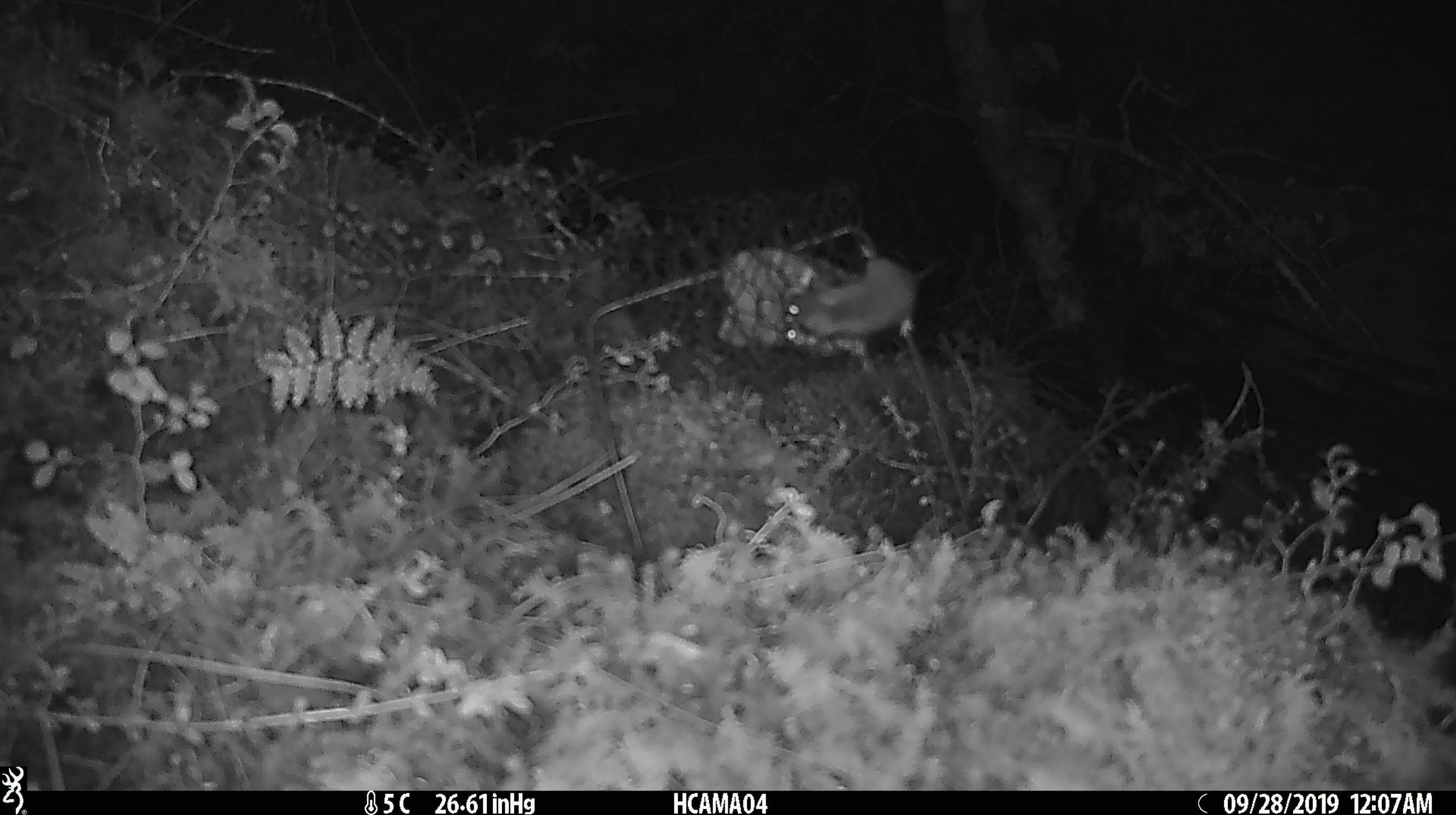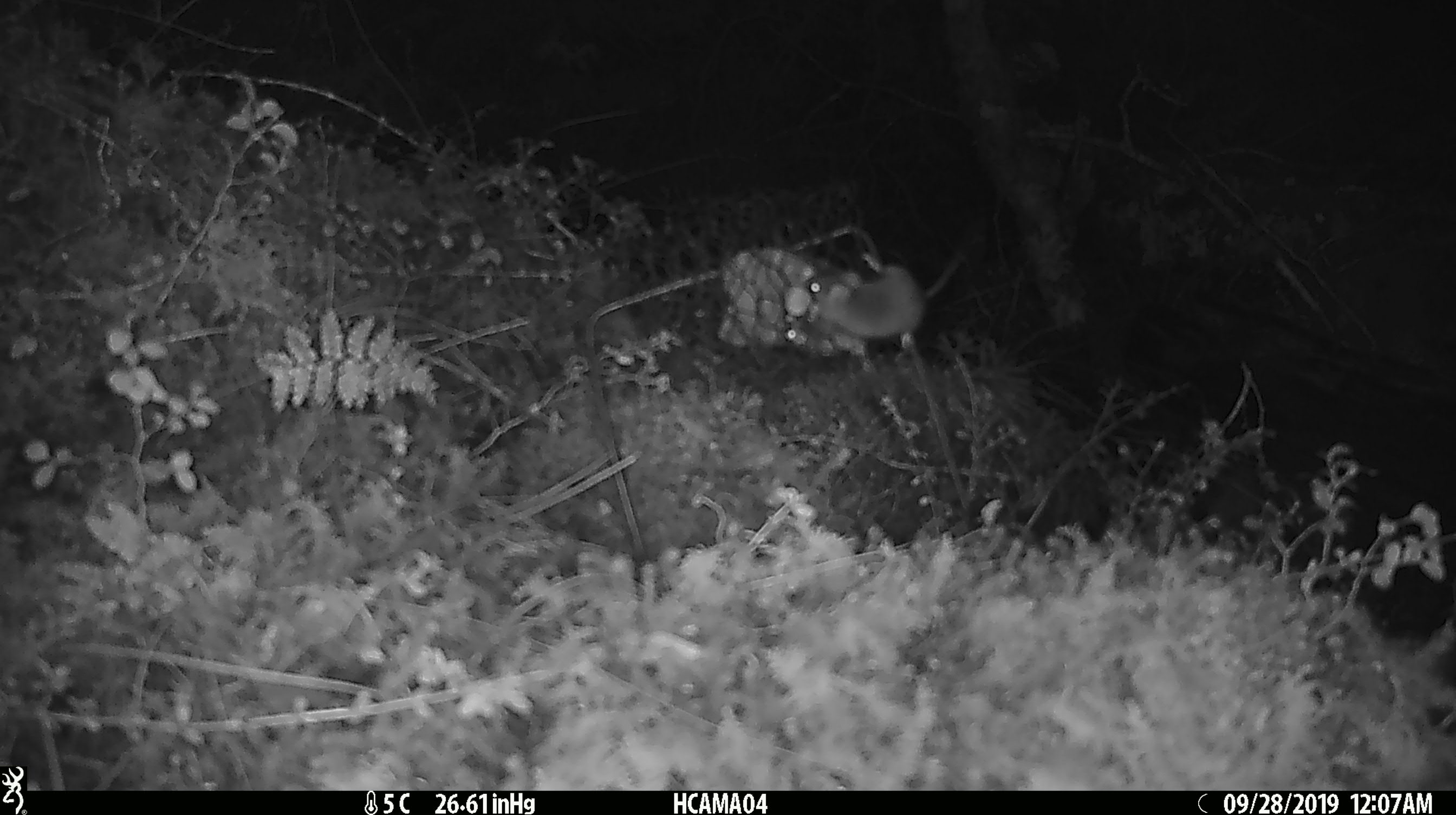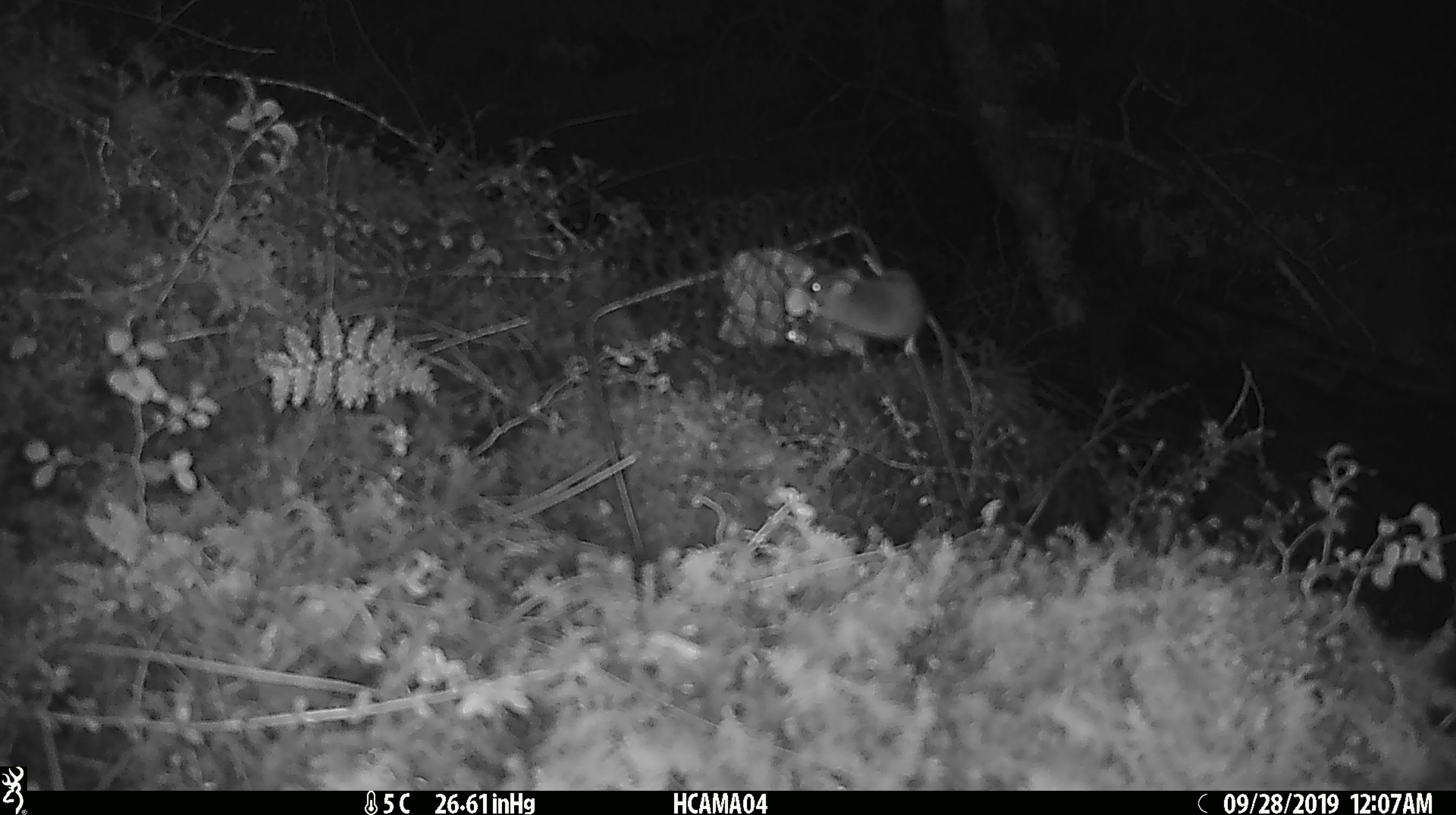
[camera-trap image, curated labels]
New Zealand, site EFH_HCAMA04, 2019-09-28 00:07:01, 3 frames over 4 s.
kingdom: Animalia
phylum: Chordata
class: Mammalia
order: Rodentia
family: Muridae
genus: Mus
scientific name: Mus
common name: mouse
Mouse (Mus).